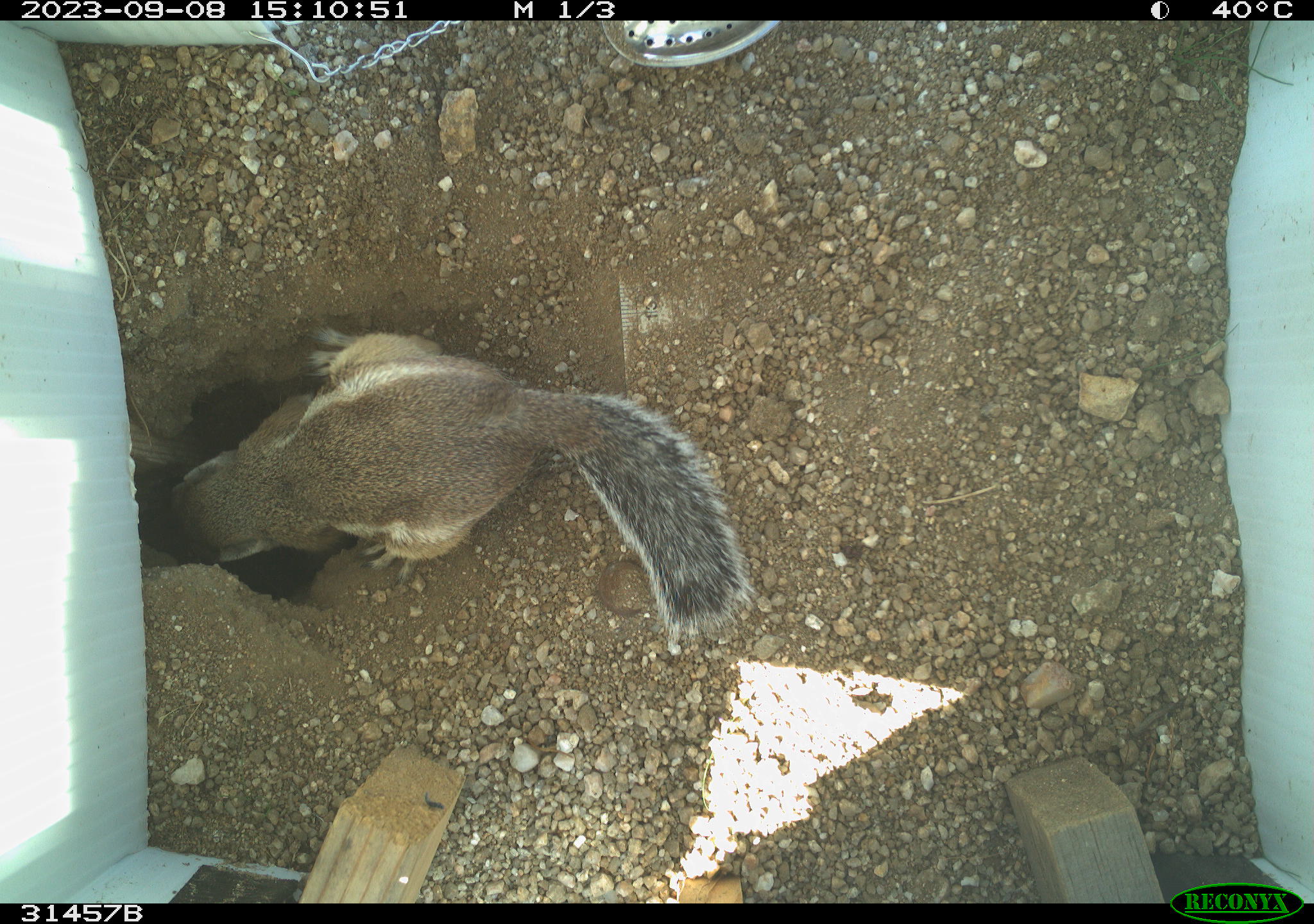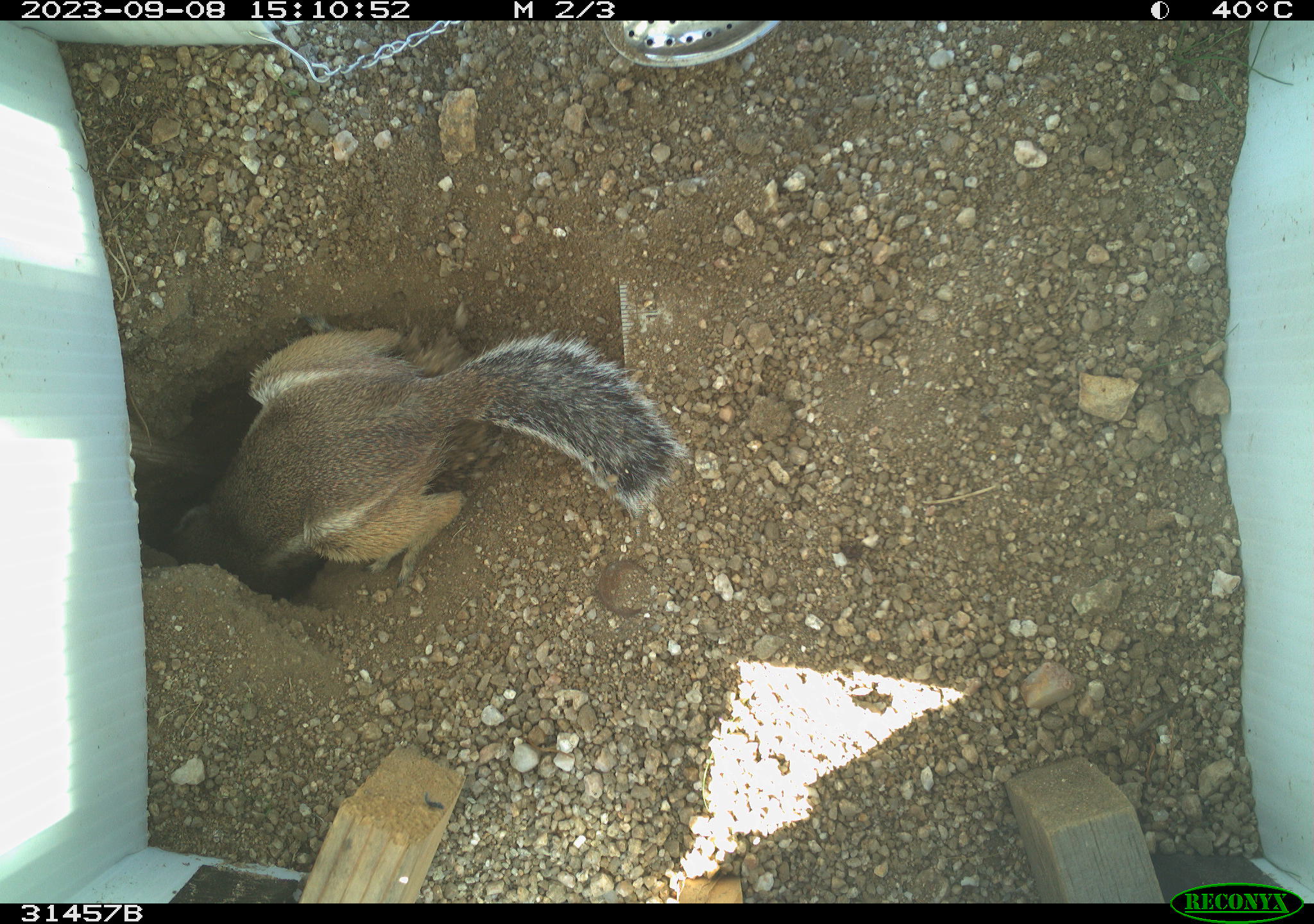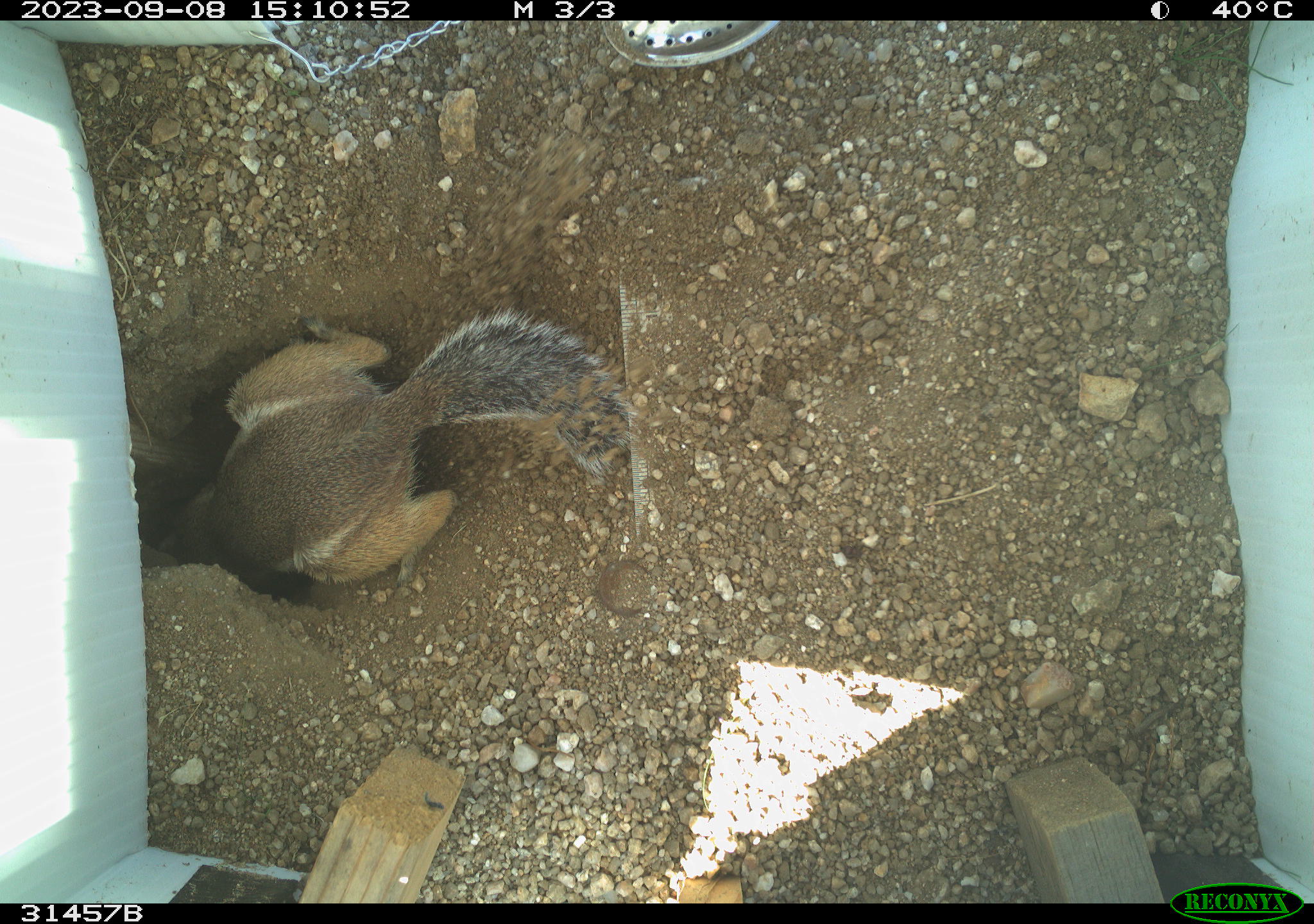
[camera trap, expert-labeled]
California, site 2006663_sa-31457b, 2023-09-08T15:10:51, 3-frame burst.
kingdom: Animalia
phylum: Chordata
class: Mammalia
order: Rodentia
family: Sciuridae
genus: Ammospermophilus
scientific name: Ammospermophilus leucurus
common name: white-tailed antelope squirrel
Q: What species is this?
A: White-tailed antelope squirrel (Ammospermophilus leucurus).